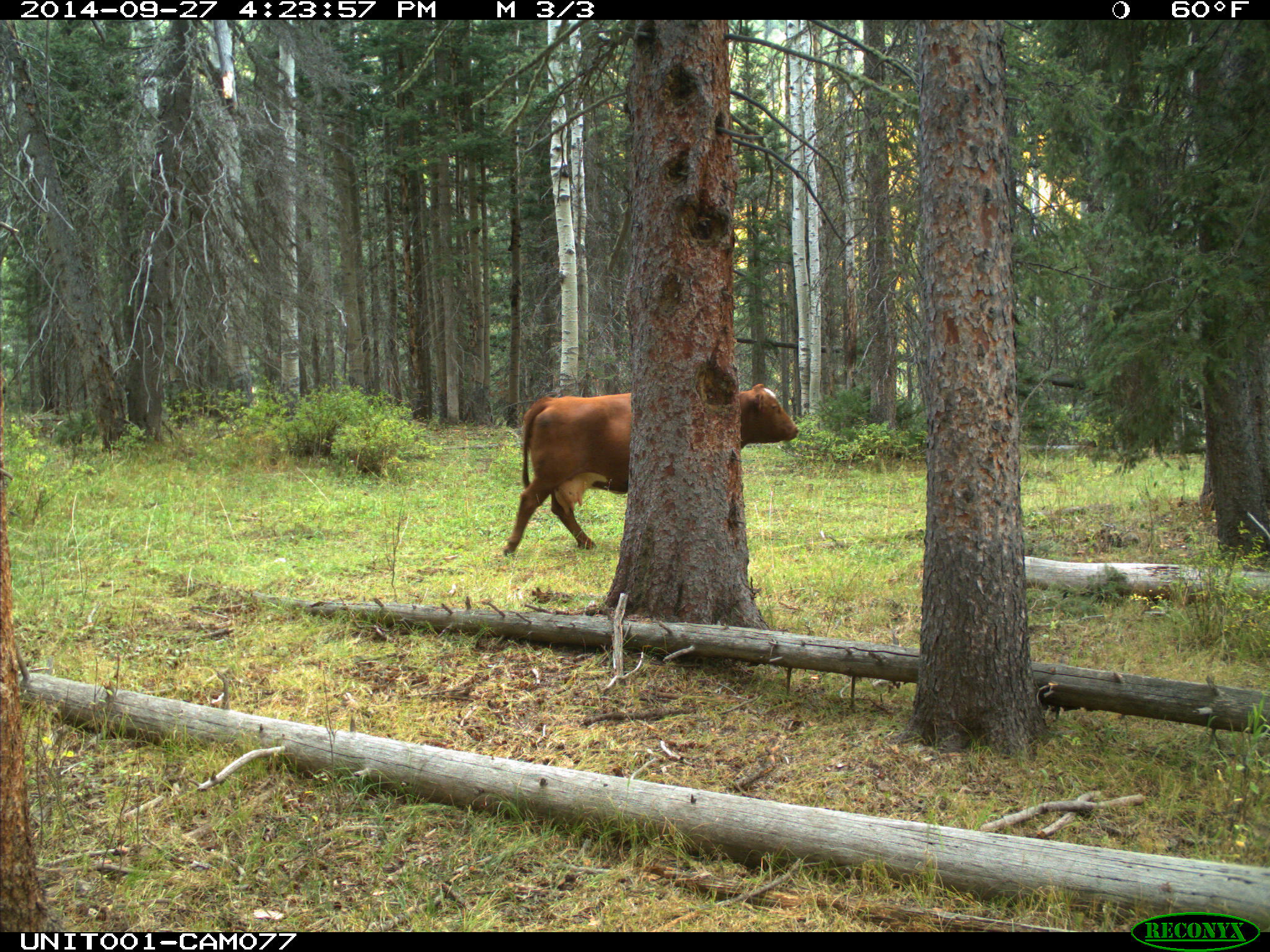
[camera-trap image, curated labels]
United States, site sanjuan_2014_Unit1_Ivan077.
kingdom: Animalia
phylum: Chordata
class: Mammalia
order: Artiodactyla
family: Bovidae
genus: Bos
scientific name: Bos taurus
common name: domestic cow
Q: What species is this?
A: Bos taurus (domestic cow).